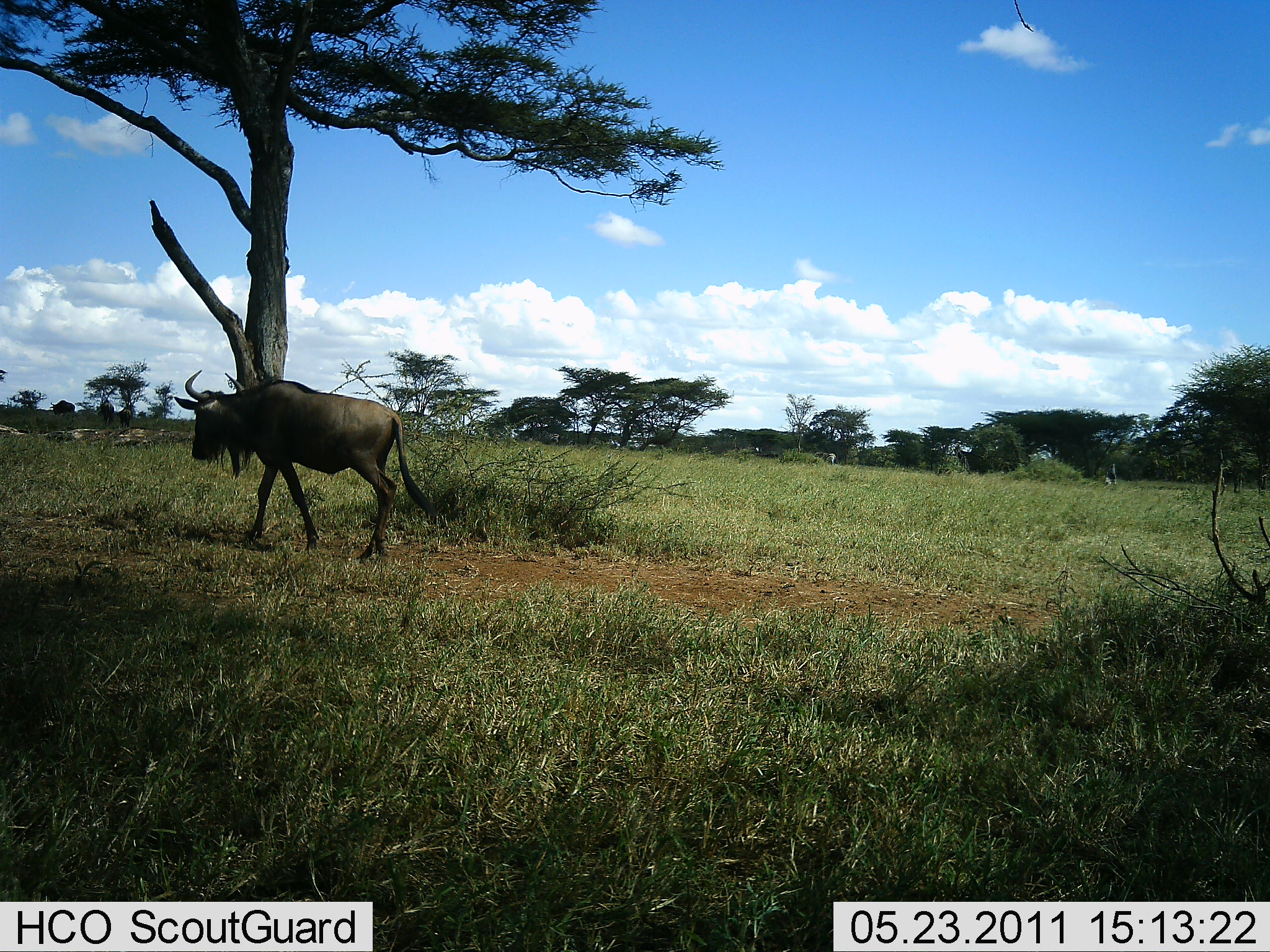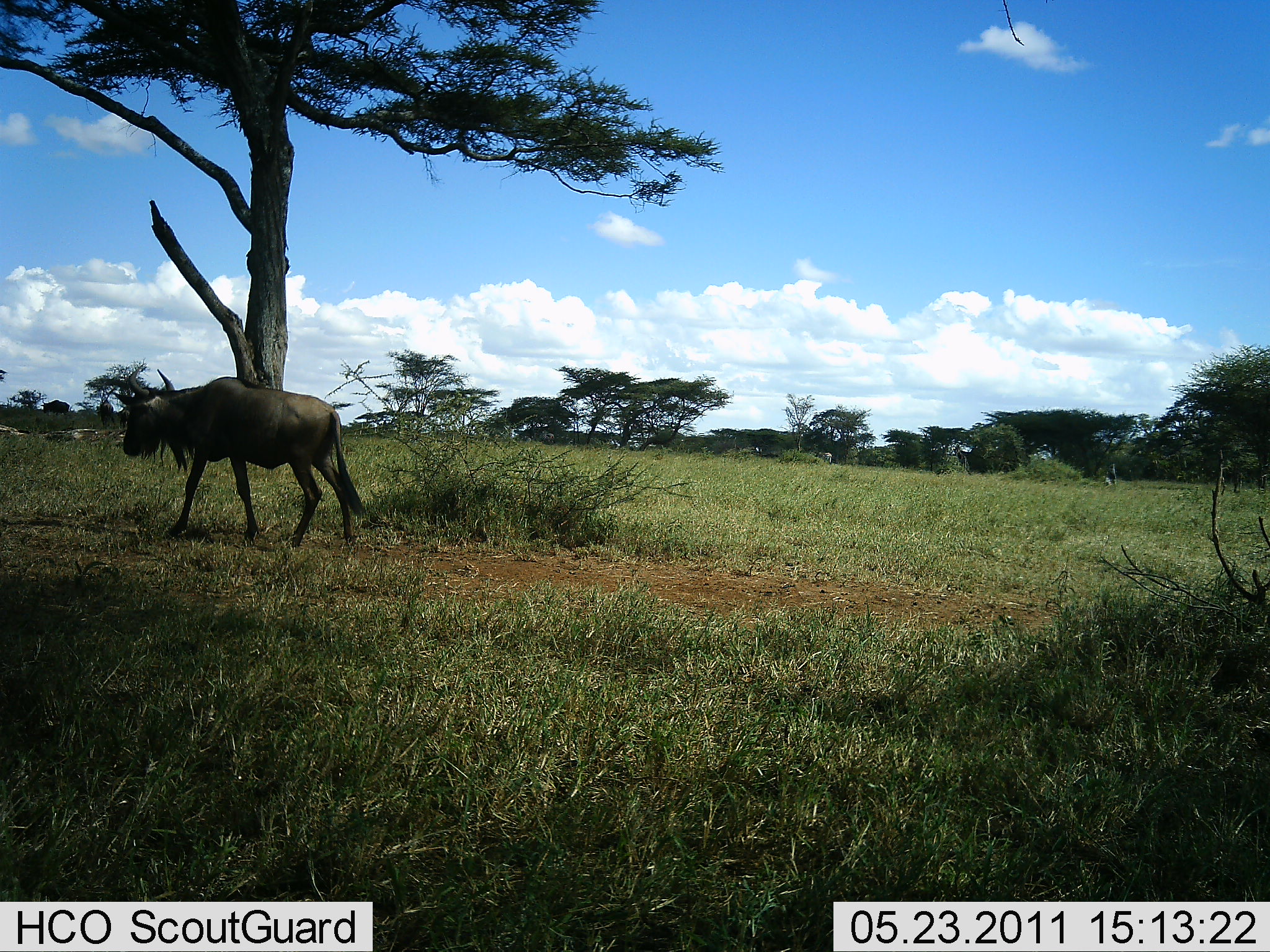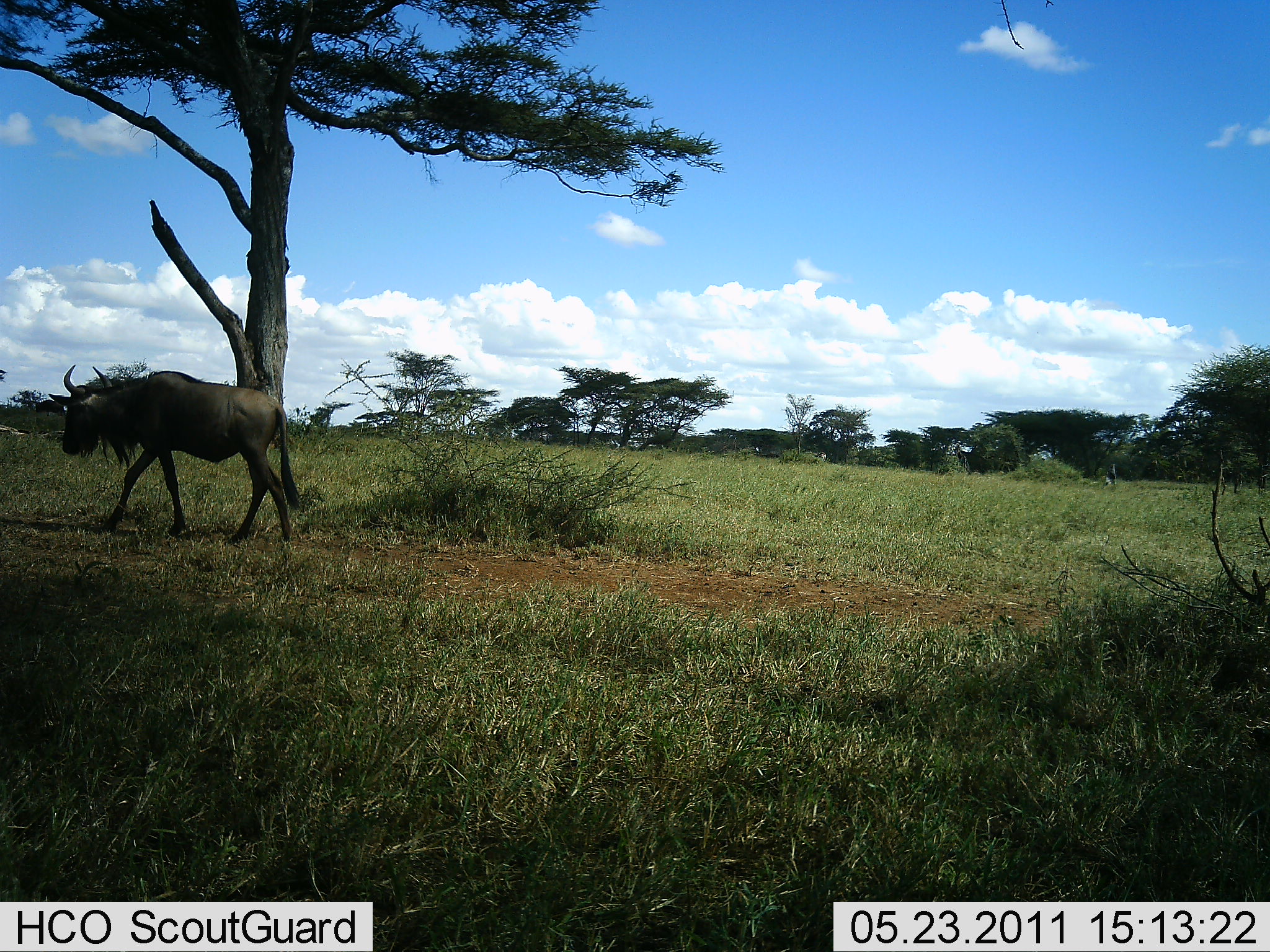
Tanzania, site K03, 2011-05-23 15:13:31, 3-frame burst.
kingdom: Animalia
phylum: Chordata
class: Mammalia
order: Artiodactyla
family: Bovidae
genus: Connochaetes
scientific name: Connochaetes taurinus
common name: blue wildebeest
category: wildebeest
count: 1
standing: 9%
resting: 0%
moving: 100%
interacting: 0%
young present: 0%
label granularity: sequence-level